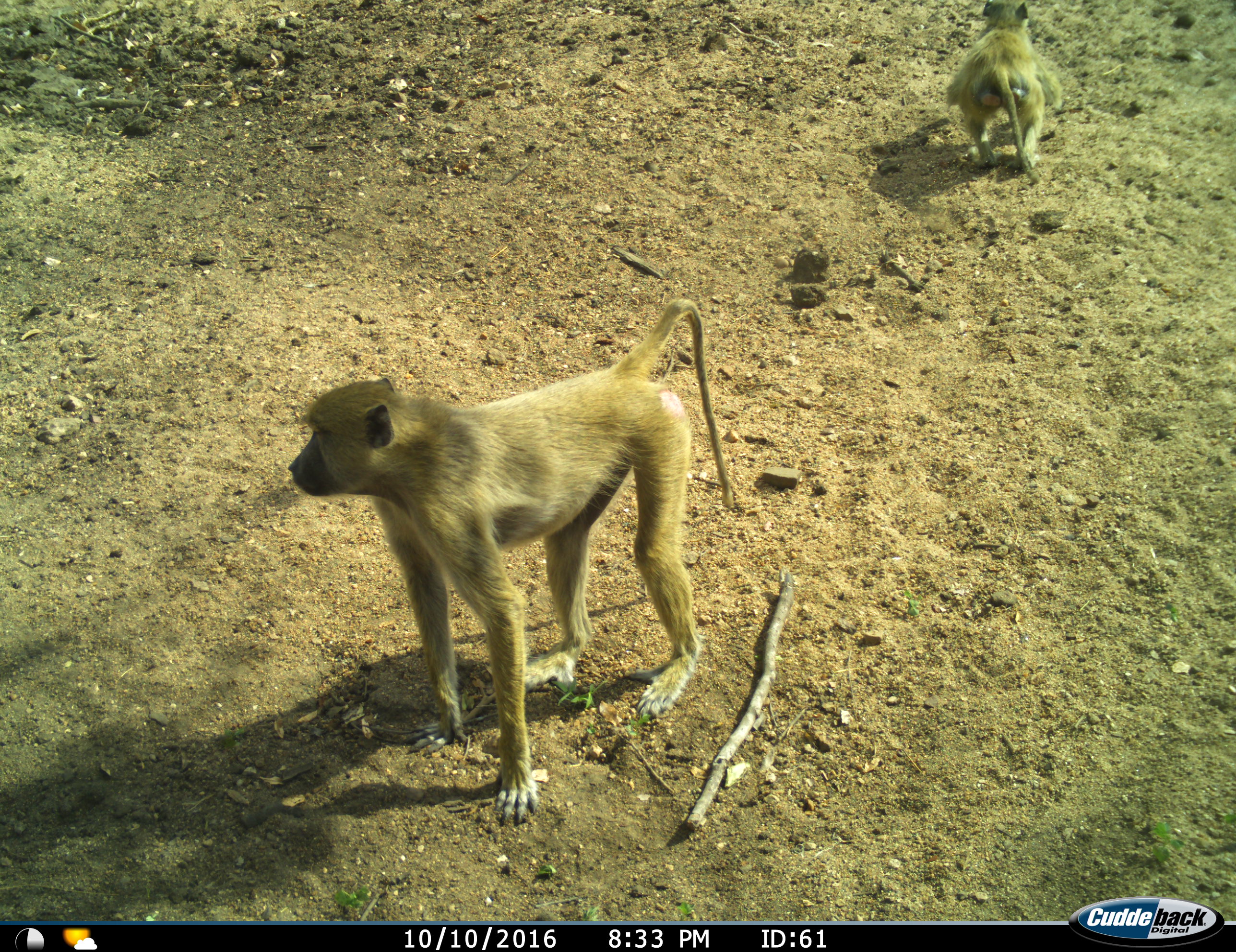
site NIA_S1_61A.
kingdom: Animalia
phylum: Chordata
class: Mammalia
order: Primates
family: Cercopithecidae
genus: Papio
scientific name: Papio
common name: baboon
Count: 2.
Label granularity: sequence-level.